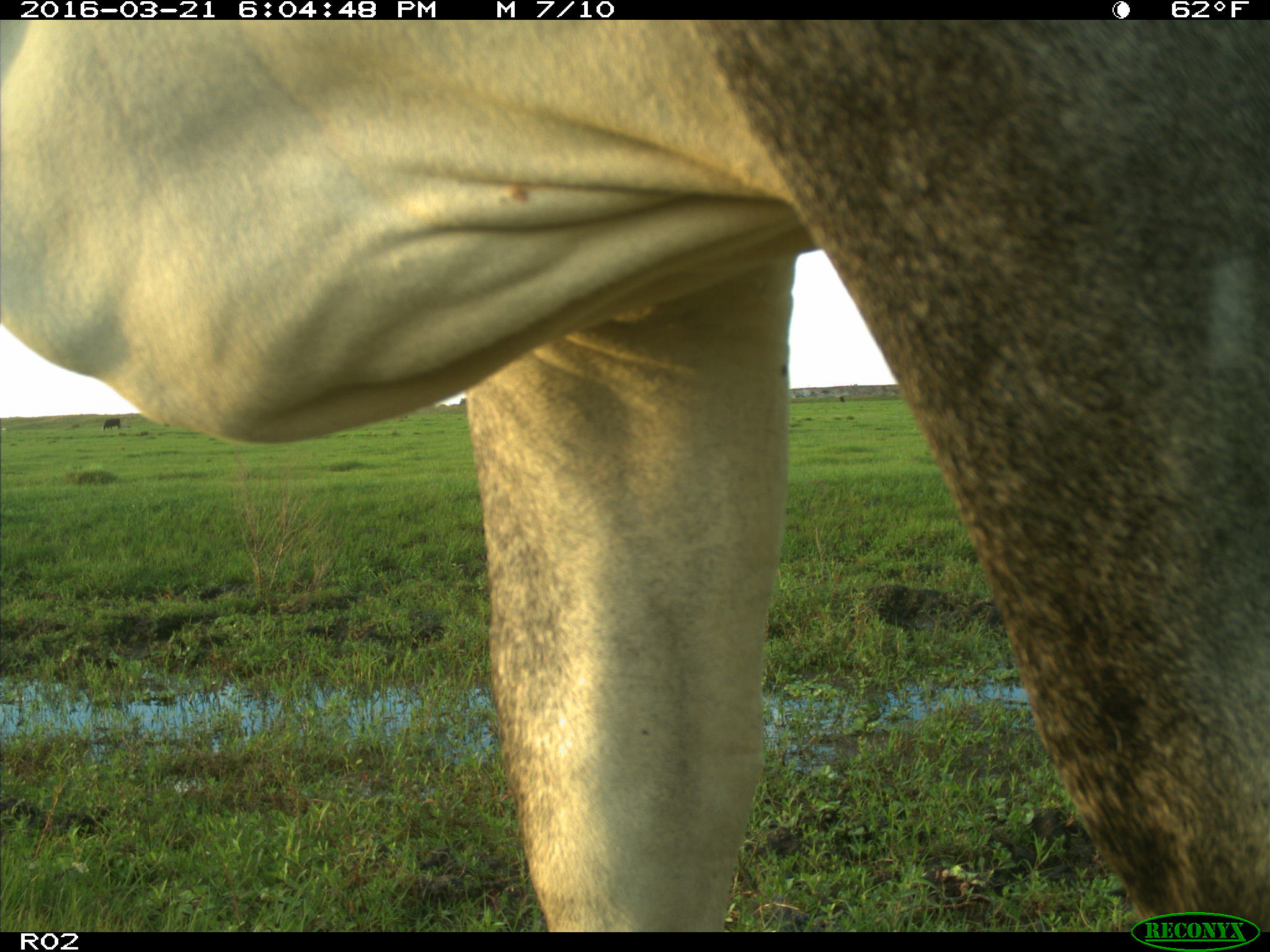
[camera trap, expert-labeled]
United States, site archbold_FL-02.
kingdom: Animalia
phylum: Chordata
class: Mammalia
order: Artiodactyla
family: Bovidae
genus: Bos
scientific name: Bos taurus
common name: domestic cow